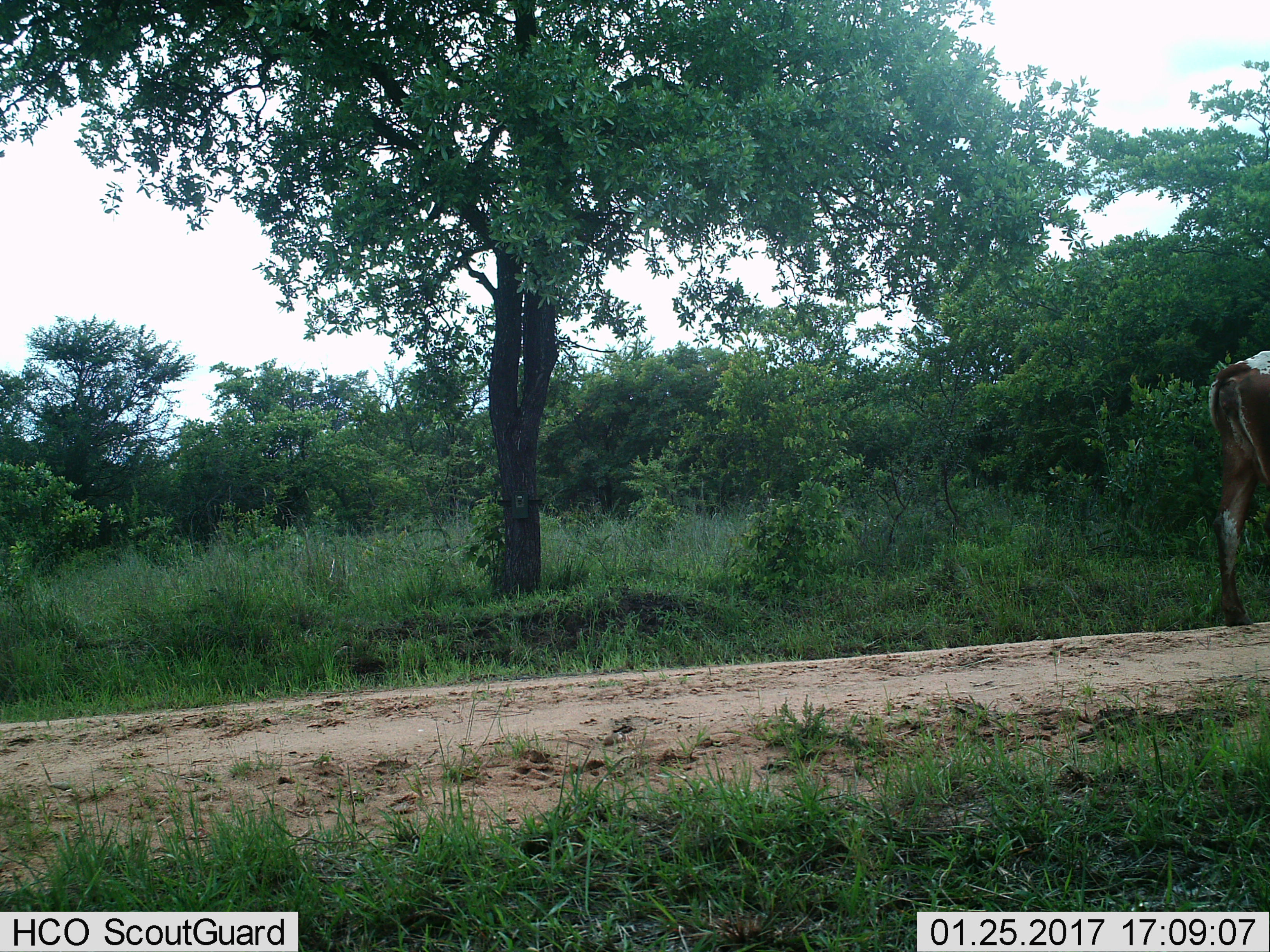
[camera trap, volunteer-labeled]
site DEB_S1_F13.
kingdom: Animalia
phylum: Chordata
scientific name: Vertebrata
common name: domestic animal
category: domesticanimal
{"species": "domesticanimal (domestic animal) (Vertebrata)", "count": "1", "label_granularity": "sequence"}